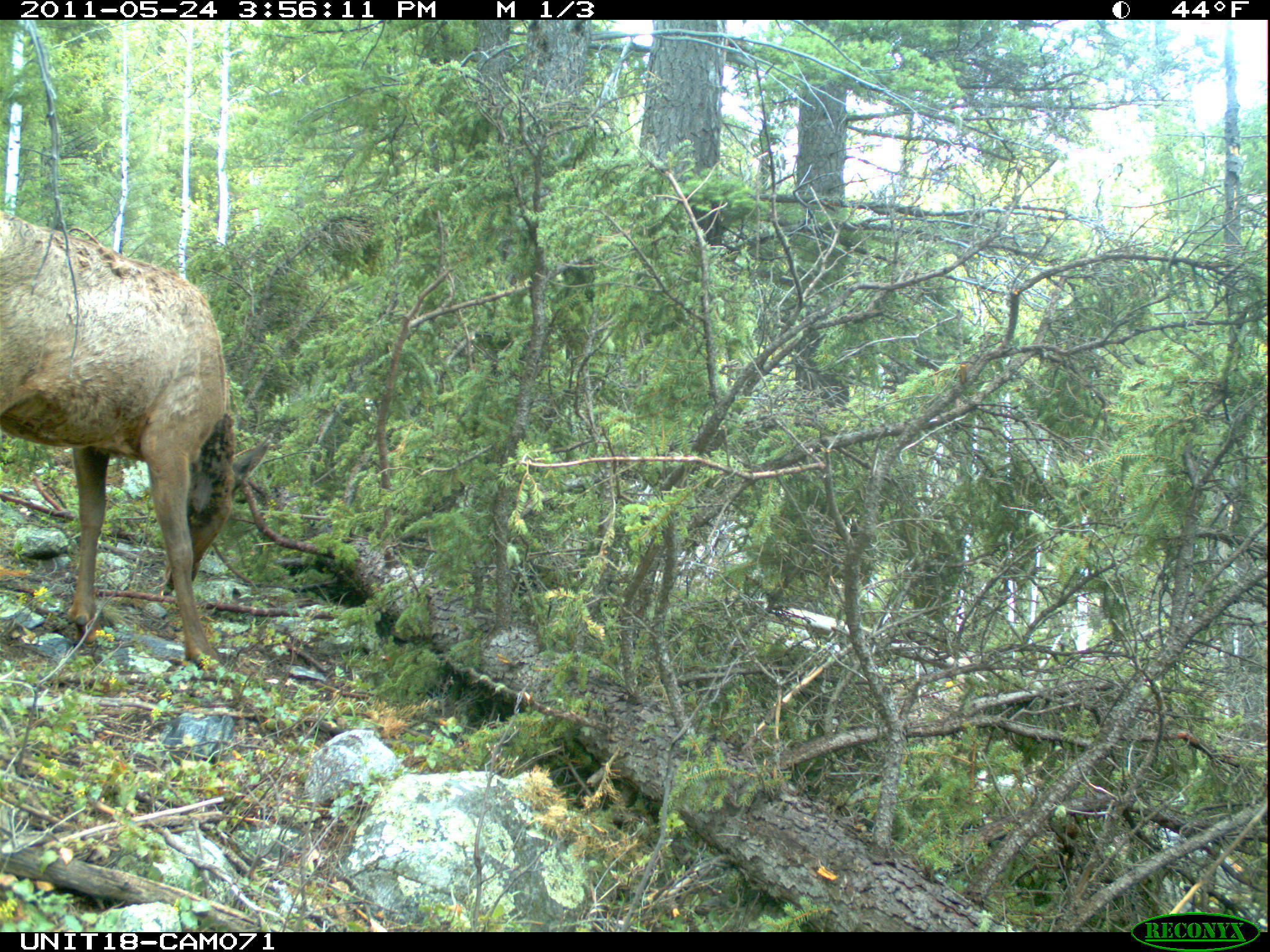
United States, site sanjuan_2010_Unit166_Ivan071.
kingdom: Animalia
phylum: Chordata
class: Mammalia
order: Artiodactyla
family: Cervidae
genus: Cervus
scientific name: Cervus elaphus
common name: red deer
Cervus elaphus (red deer).